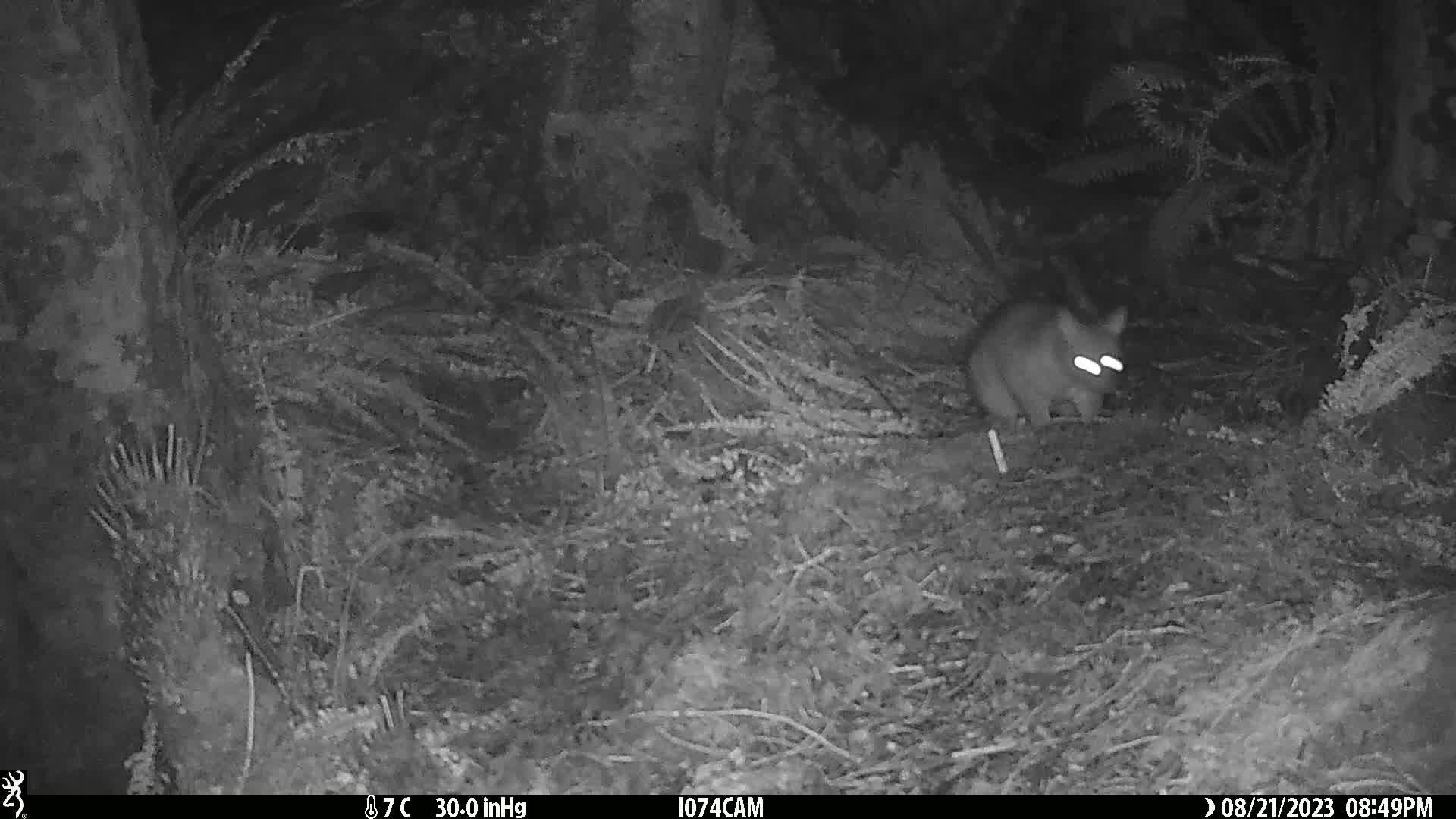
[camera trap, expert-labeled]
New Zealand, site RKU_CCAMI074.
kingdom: Animalia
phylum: Chordata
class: Mammalia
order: Diprotodontia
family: Phalangeridae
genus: Trichosurus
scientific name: Trichosurus vulpecula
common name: common brushtail possum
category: possum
Possum (common brushtail possum) (Trichosurus vulpecula).